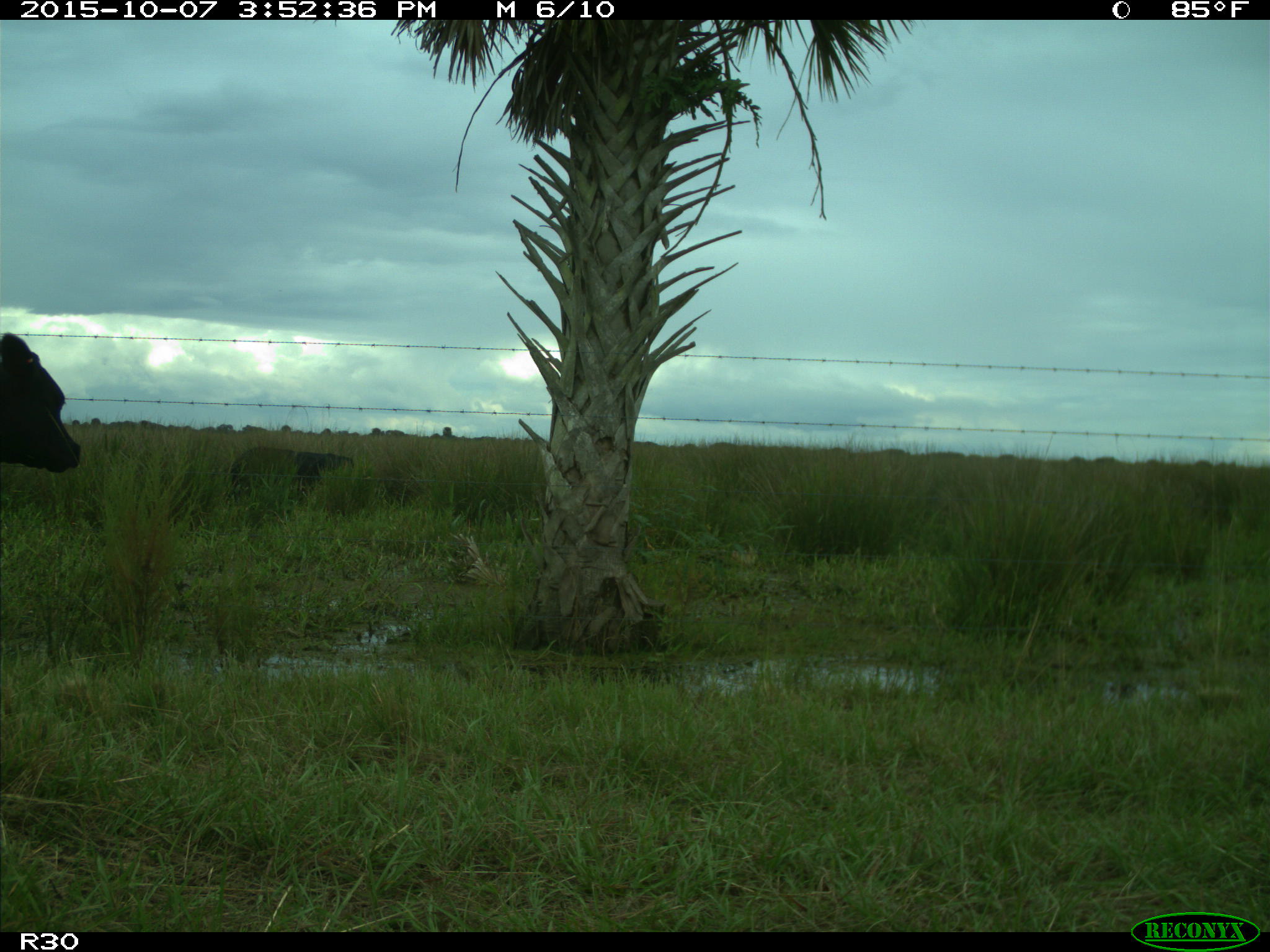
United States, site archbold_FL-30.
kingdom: Animalia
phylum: Chordata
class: Mammalia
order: Artiodactyla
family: Bovidae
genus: Bos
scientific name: Bos taurus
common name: domestic cow